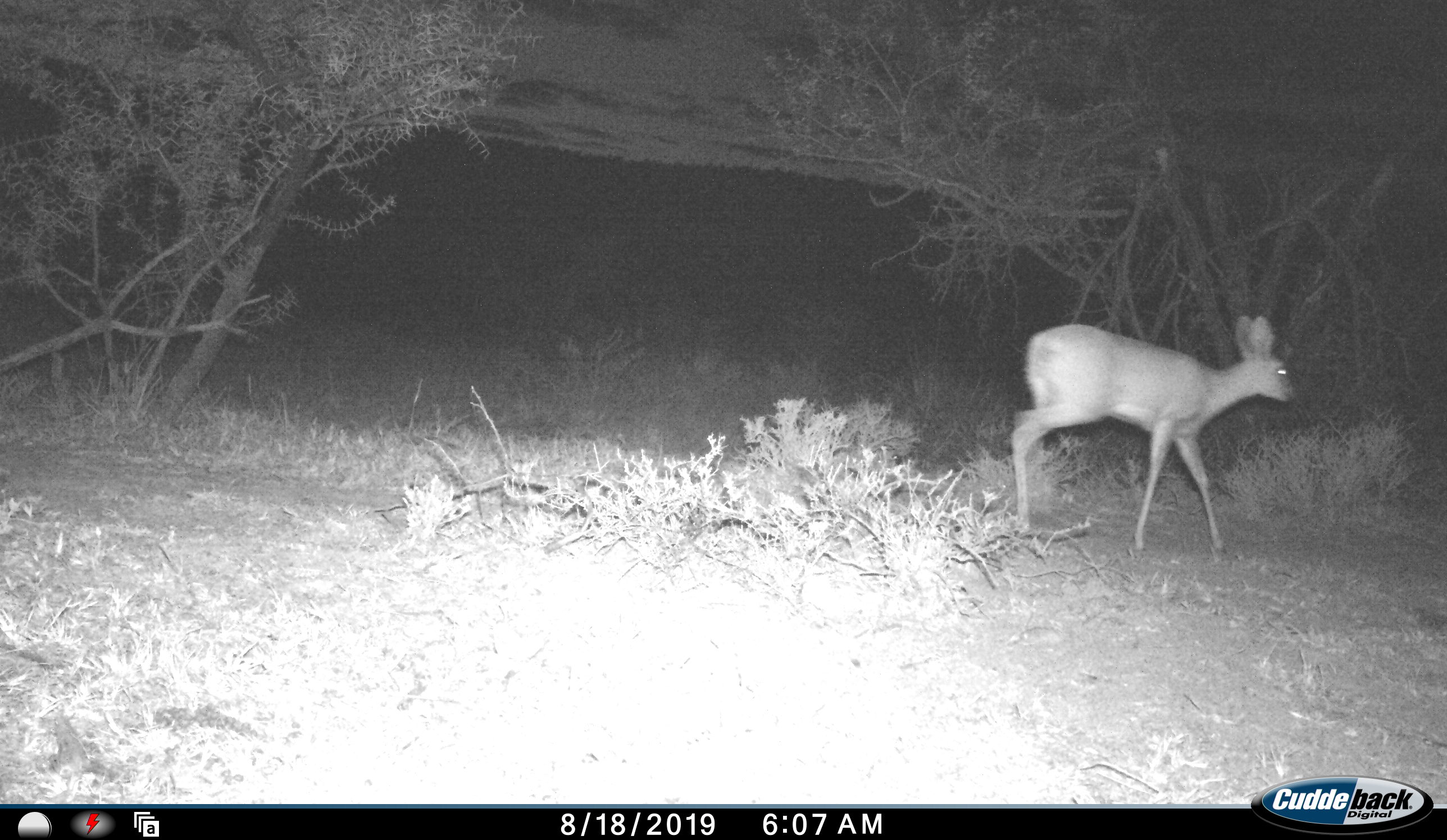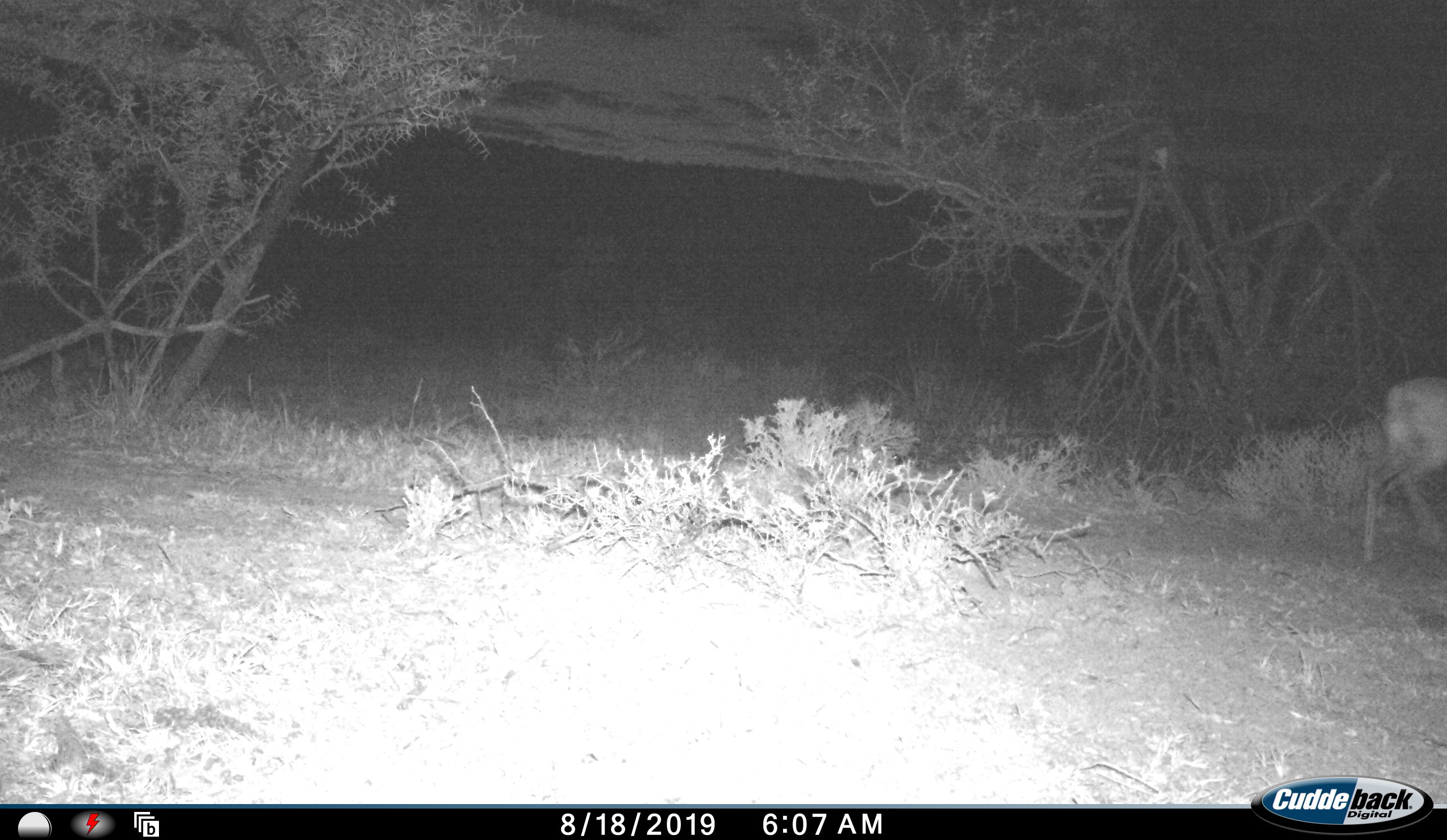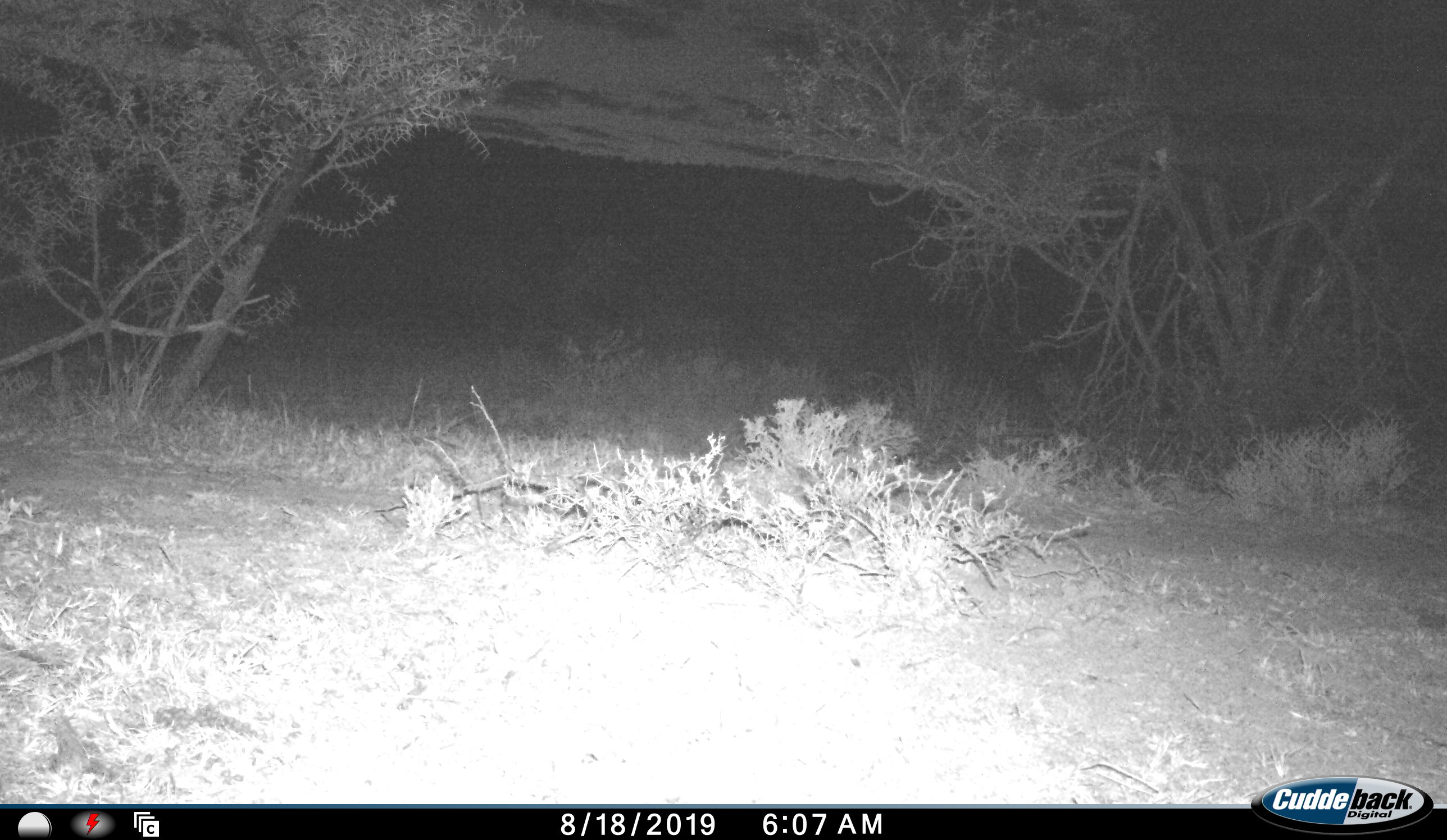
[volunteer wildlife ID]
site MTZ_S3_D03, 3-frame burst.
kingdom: Animalia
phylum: Chordata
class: Mammalia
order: Artiodactyla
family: Bovidae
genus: Raphicerus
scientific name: Raphicerus campestris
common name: steenbok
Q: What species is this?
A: Steenbok (Raphicerus campestris).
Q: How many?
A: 1.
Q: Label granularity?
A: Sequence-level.